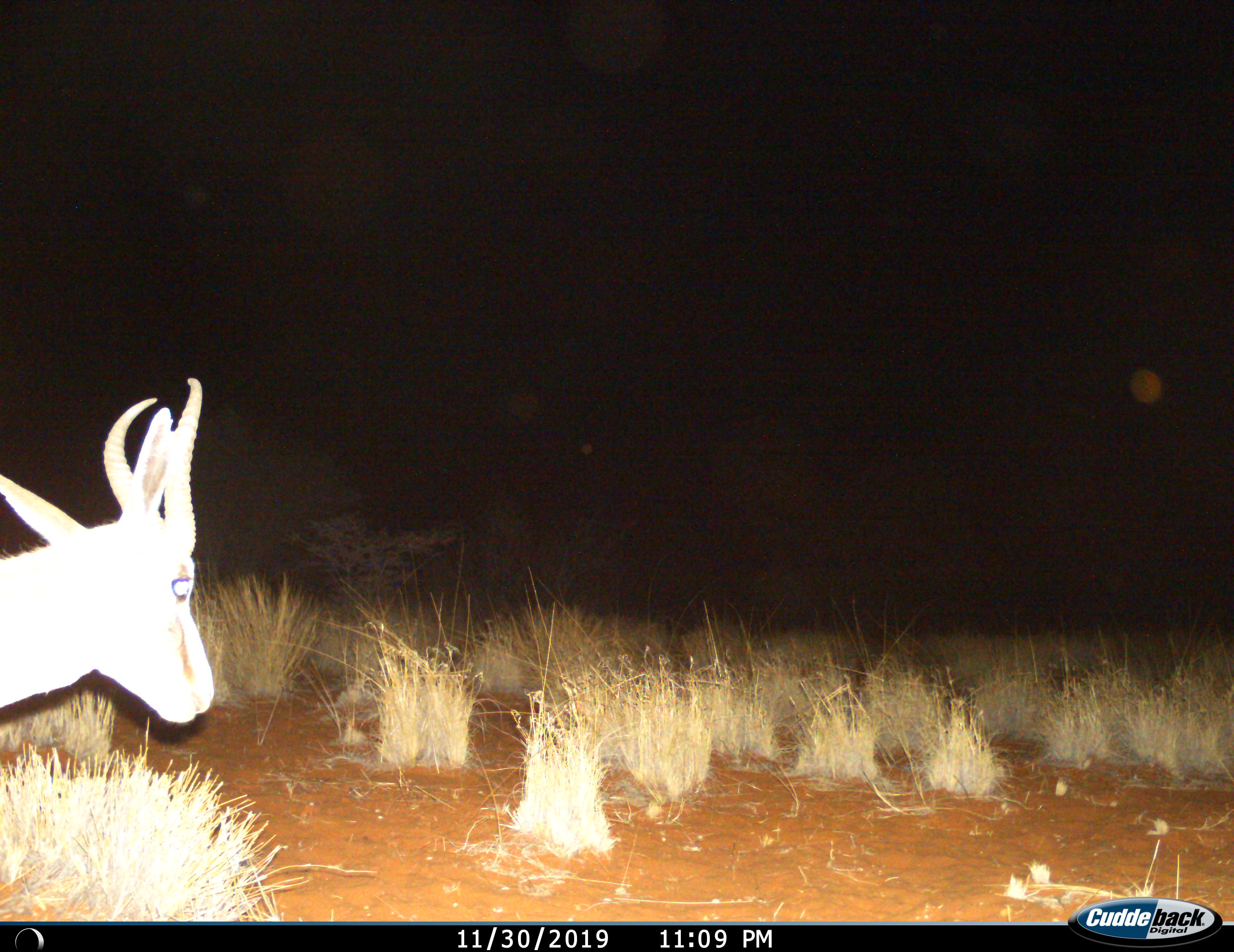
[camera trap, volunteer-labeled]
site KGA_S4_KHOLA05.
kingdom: Animalia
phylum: Chordata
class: Mammalia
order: Artiodactyla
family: Bovidae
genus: Antidorcas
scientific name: Antidorcas marsupialis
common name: springbok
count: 1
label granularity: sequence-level